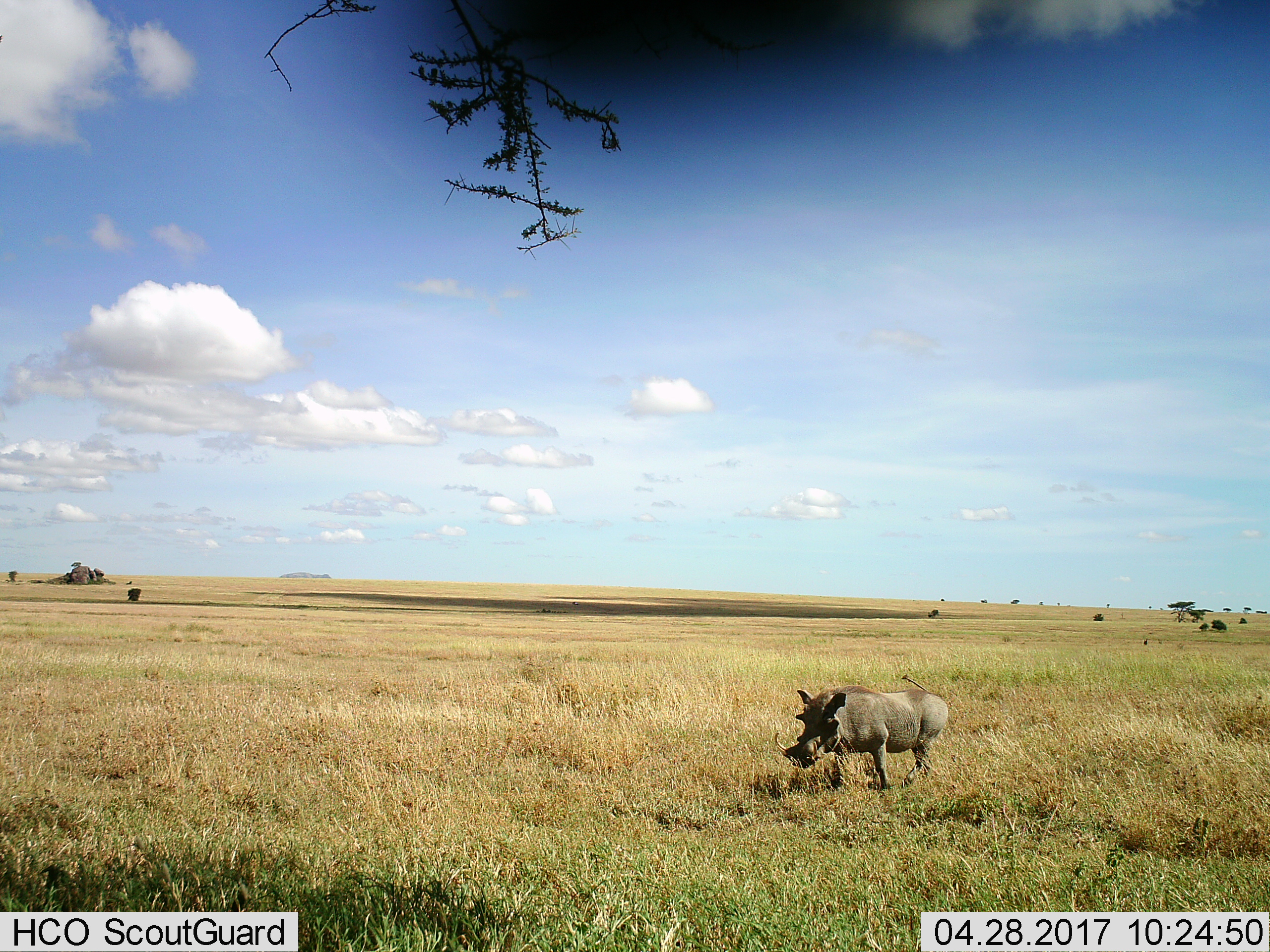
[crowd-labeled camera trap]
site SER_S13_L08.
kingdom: Animalia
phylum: Chordata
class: Mammalia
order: Artiodactyla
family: Suidae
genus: Phacochoerus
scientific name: Phacochoerus africanus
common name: warthog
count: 1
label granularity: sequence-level